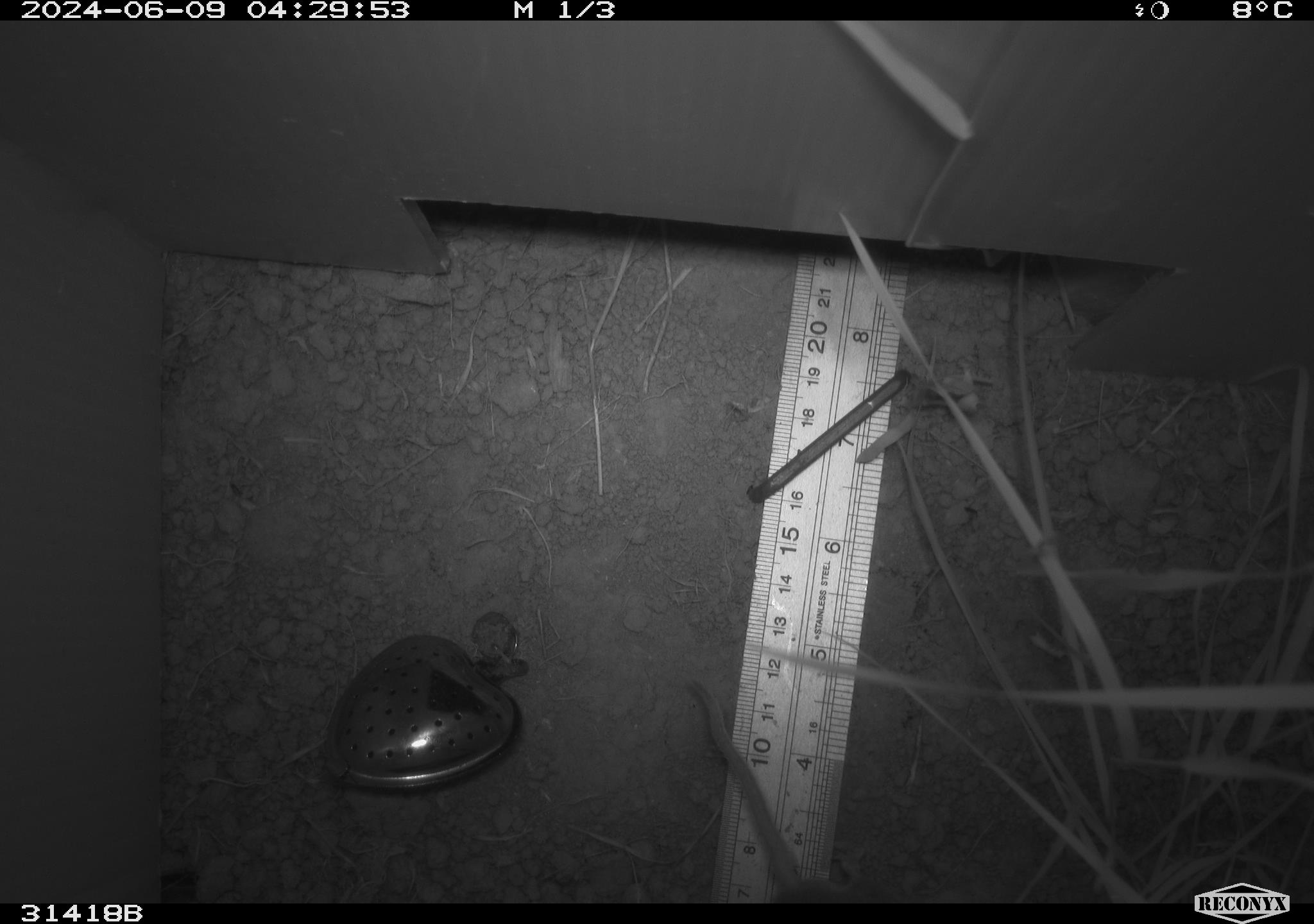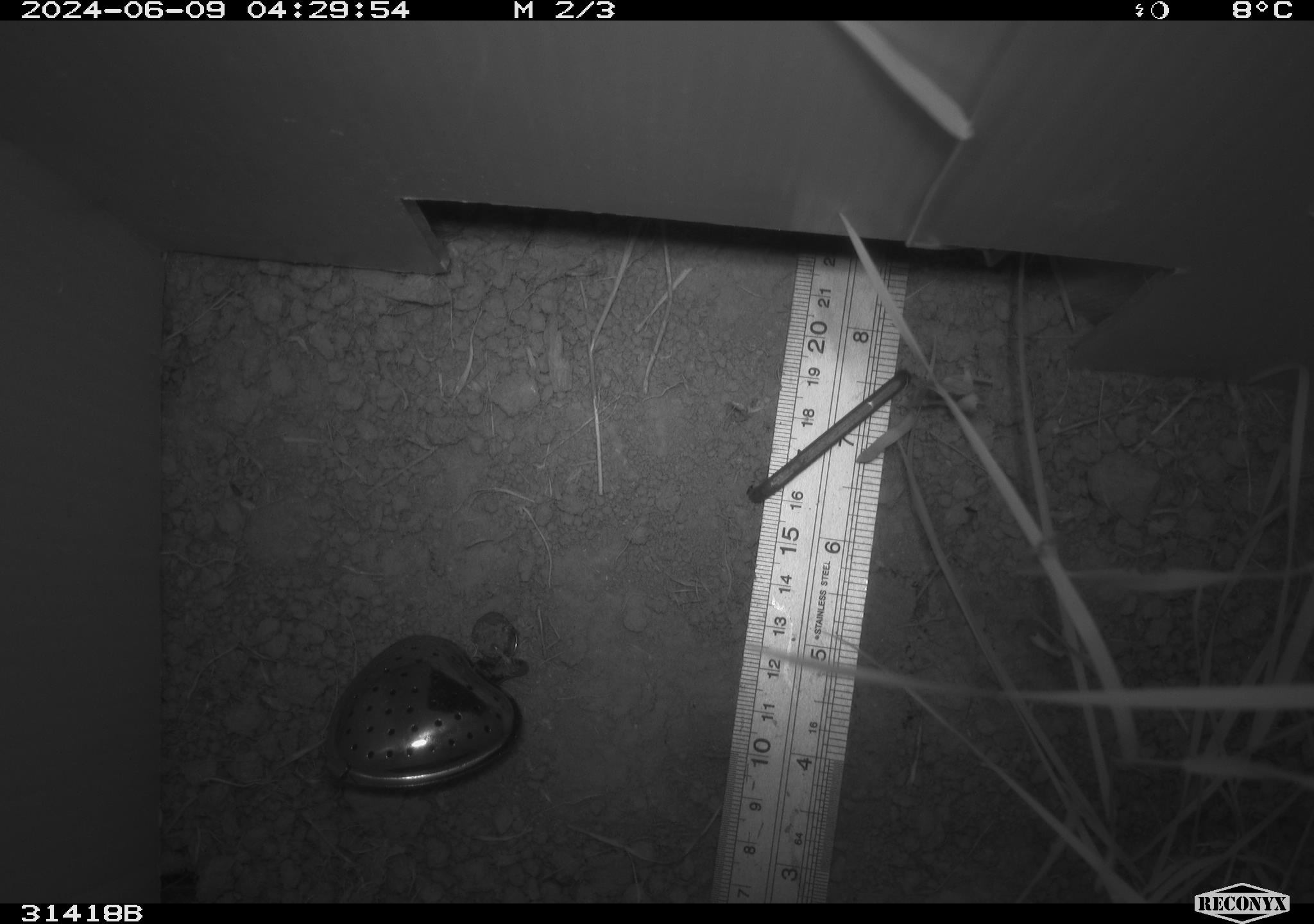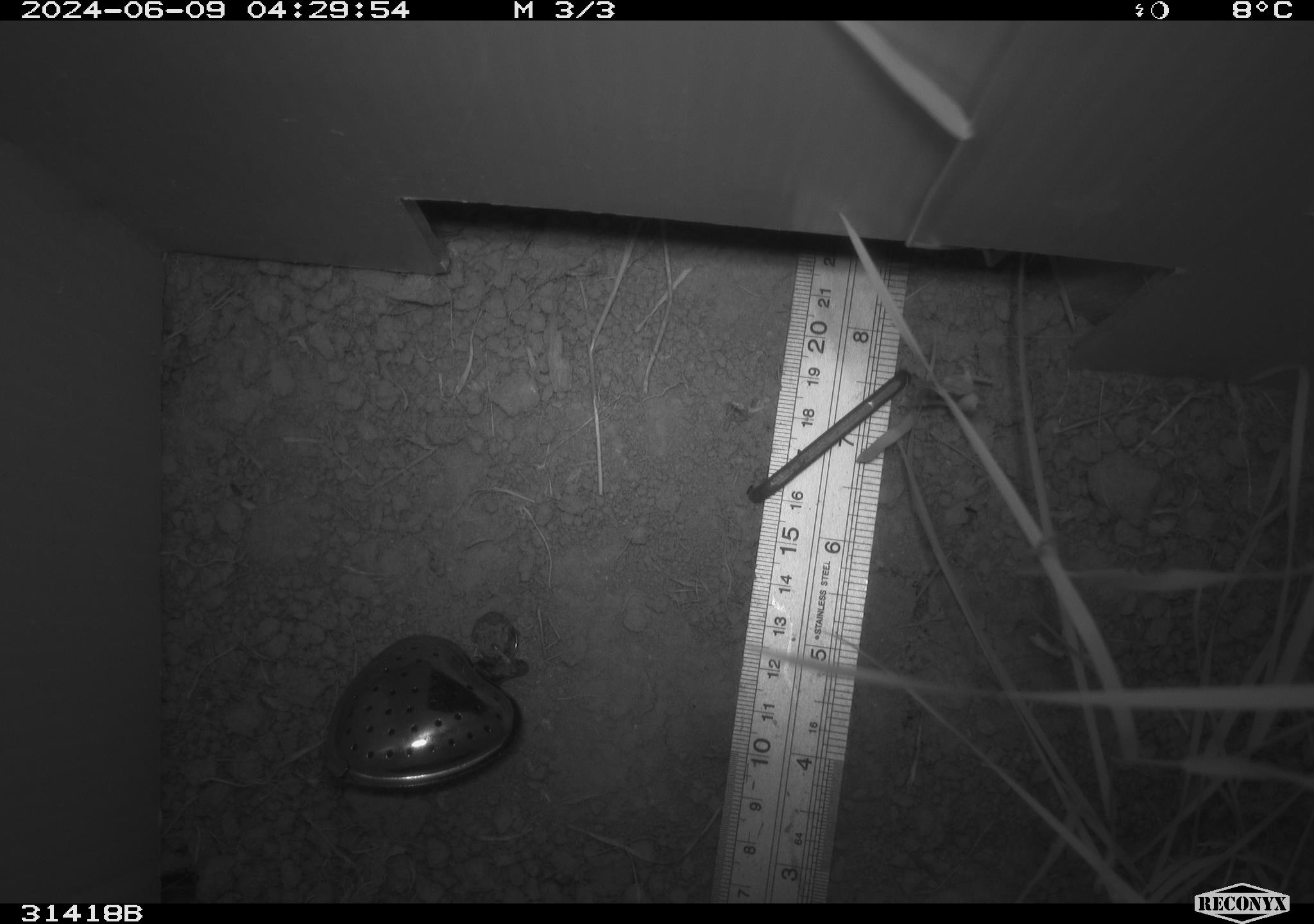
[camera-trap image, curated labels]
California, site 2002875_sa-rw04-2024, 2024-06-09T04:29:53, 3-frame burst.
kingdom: Animalia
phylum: Chordata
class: Mammalia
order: Rodentia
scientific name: Rodentia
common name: rodent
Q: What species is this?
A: Rodent (Rodentia).